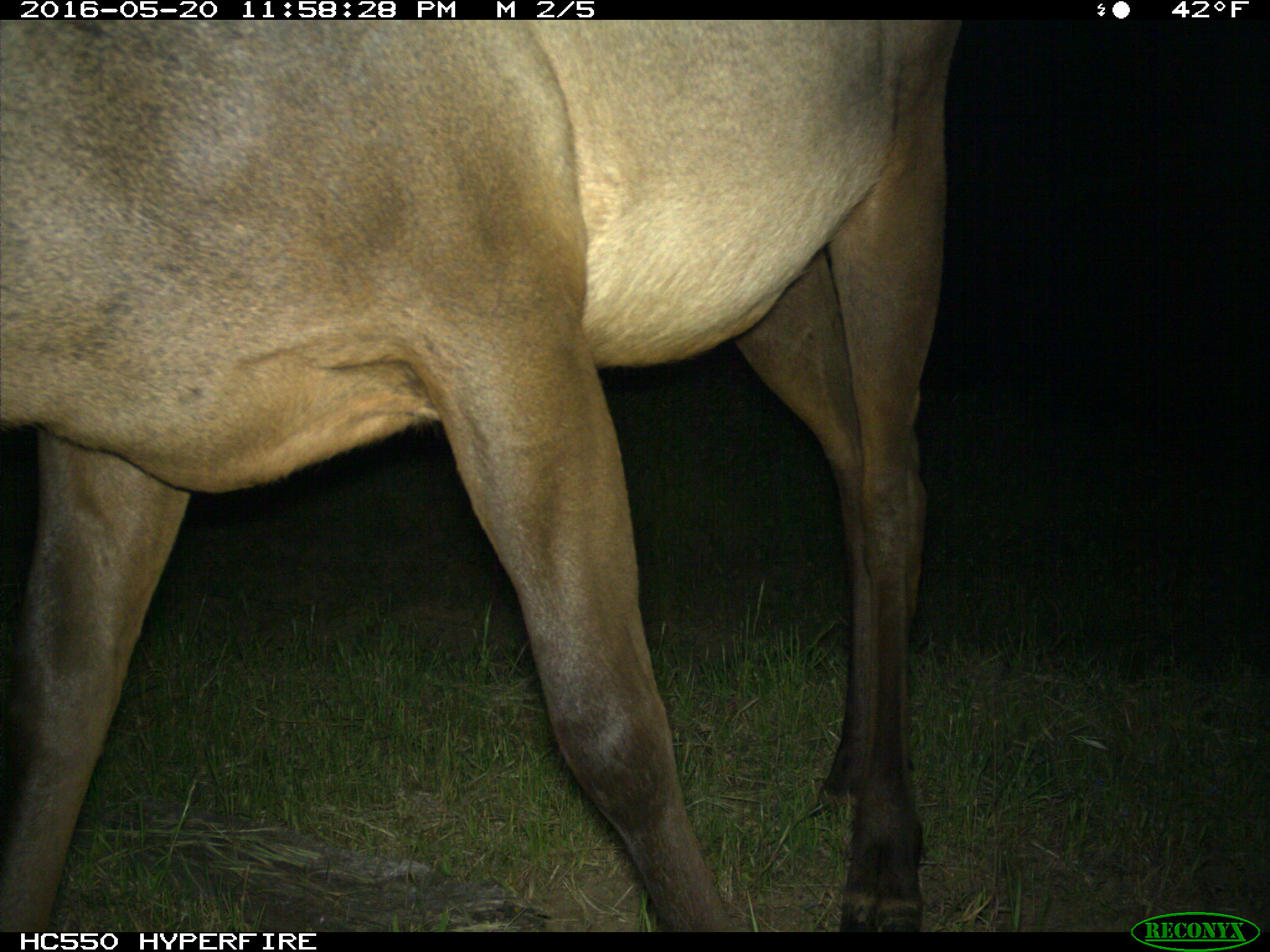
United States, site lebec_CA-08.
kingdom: Animalia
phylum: Chordata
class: Mammalia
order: Artiodactyla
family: Cervidae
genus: Cervus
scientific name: Cervus canadensis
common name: elk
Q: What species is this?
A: Cervus canadensis (elk).